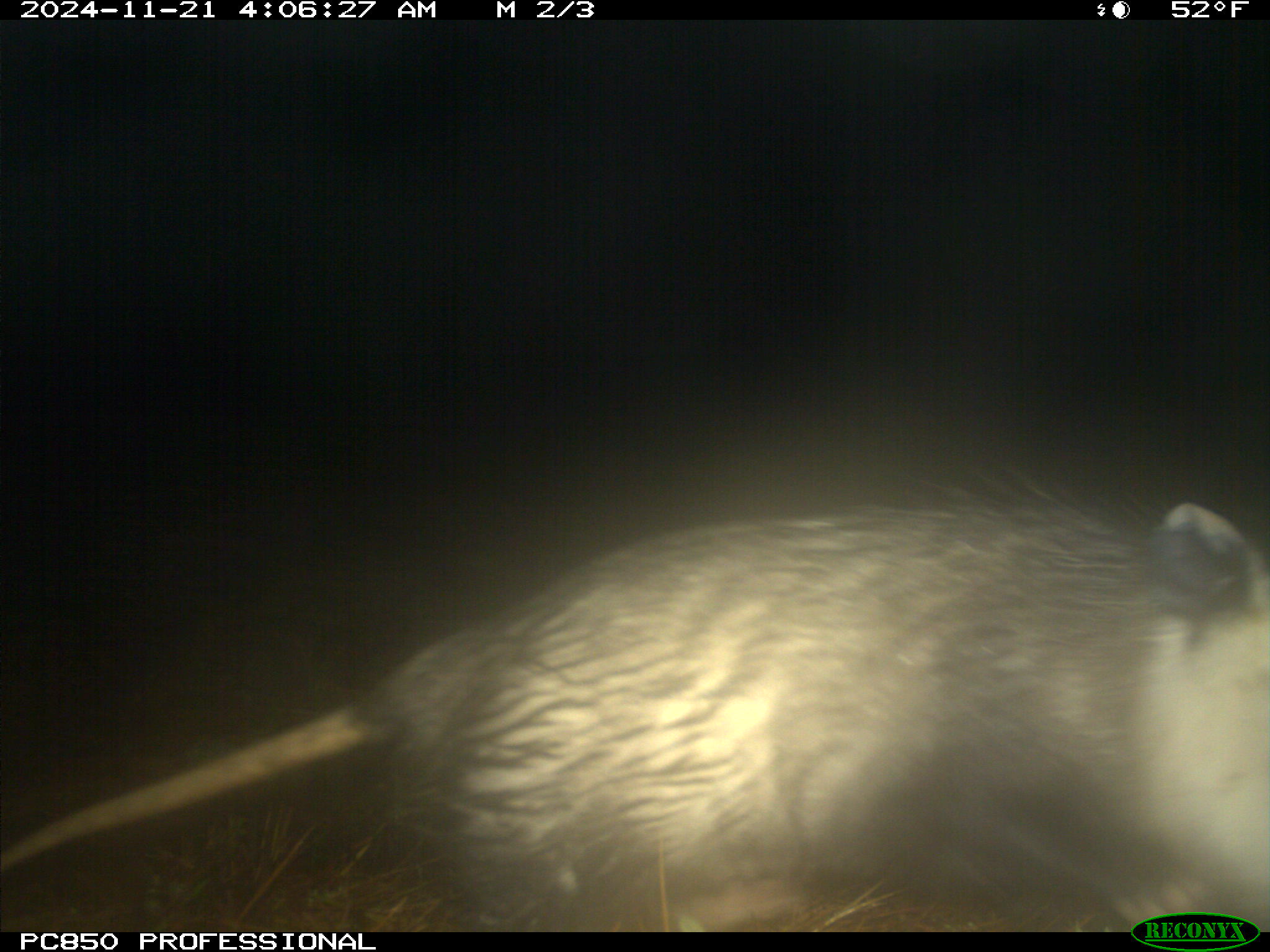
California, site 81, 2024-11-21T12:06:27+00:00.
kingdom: Animalia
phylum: Chordata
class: Mammalia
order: Didelphimorphia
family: Didelphidae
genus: Didelphis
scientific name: Didelphis virginiana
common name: virginia opossum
Virginia opossum (Didelphis virginiana).